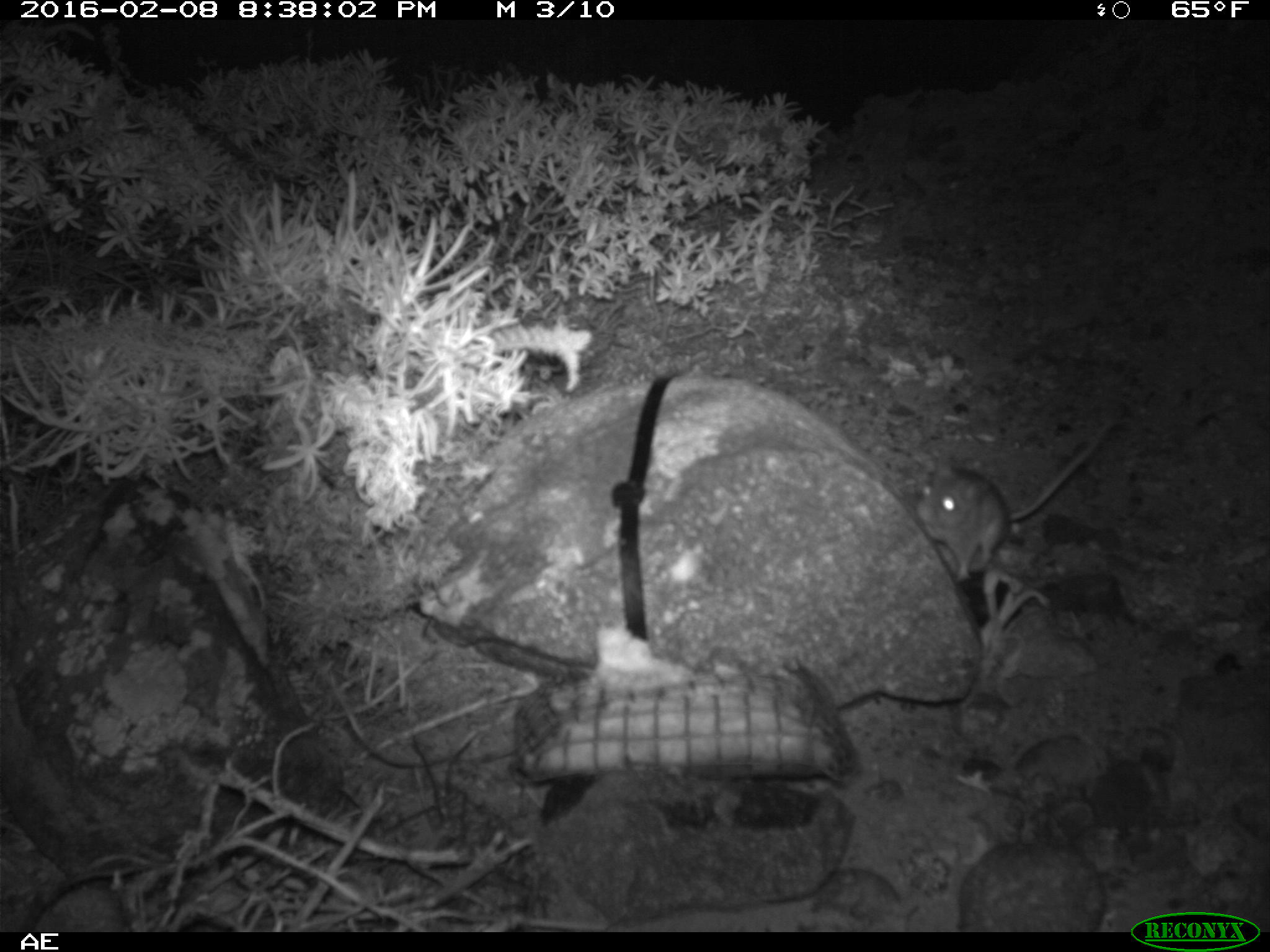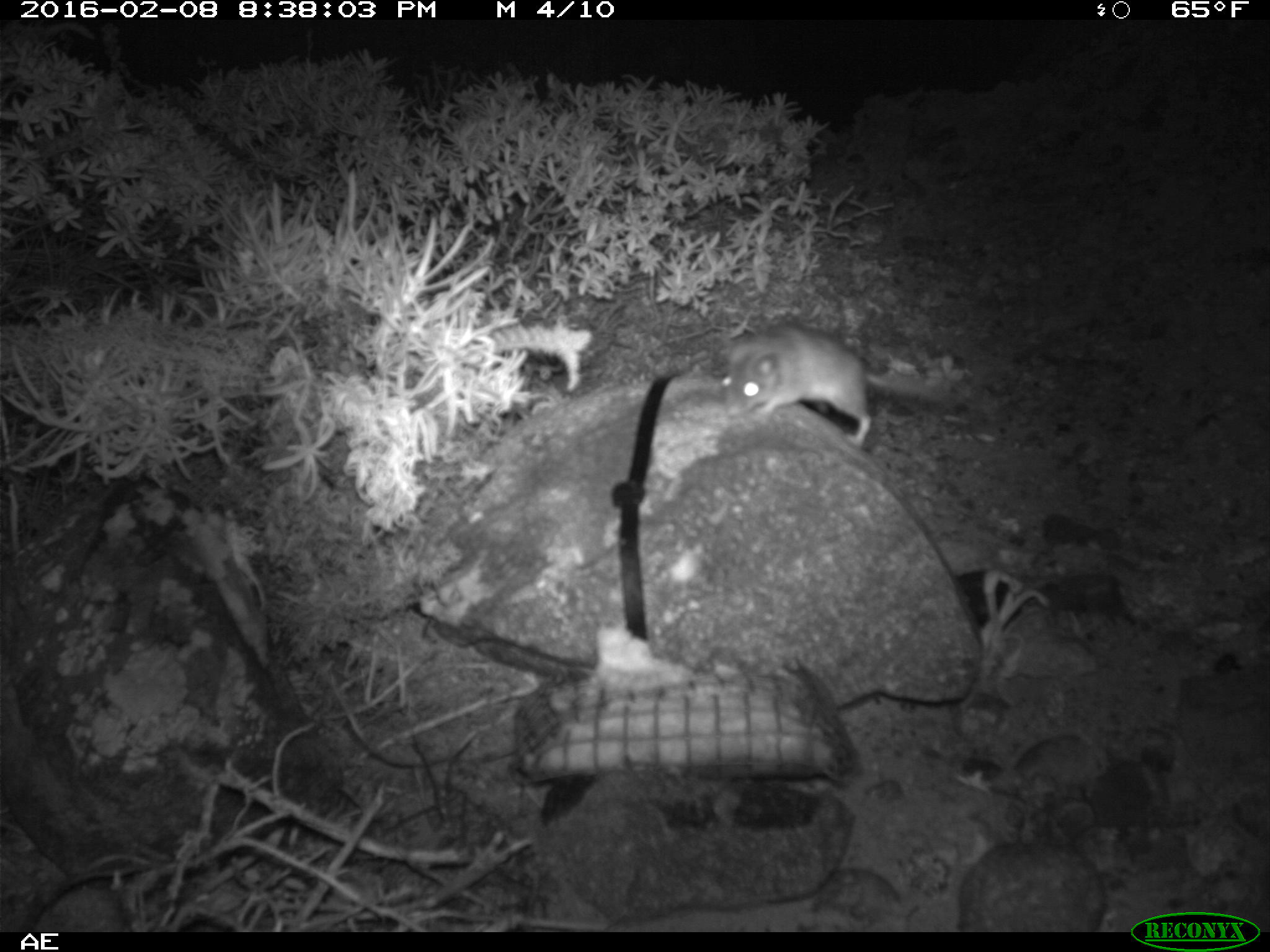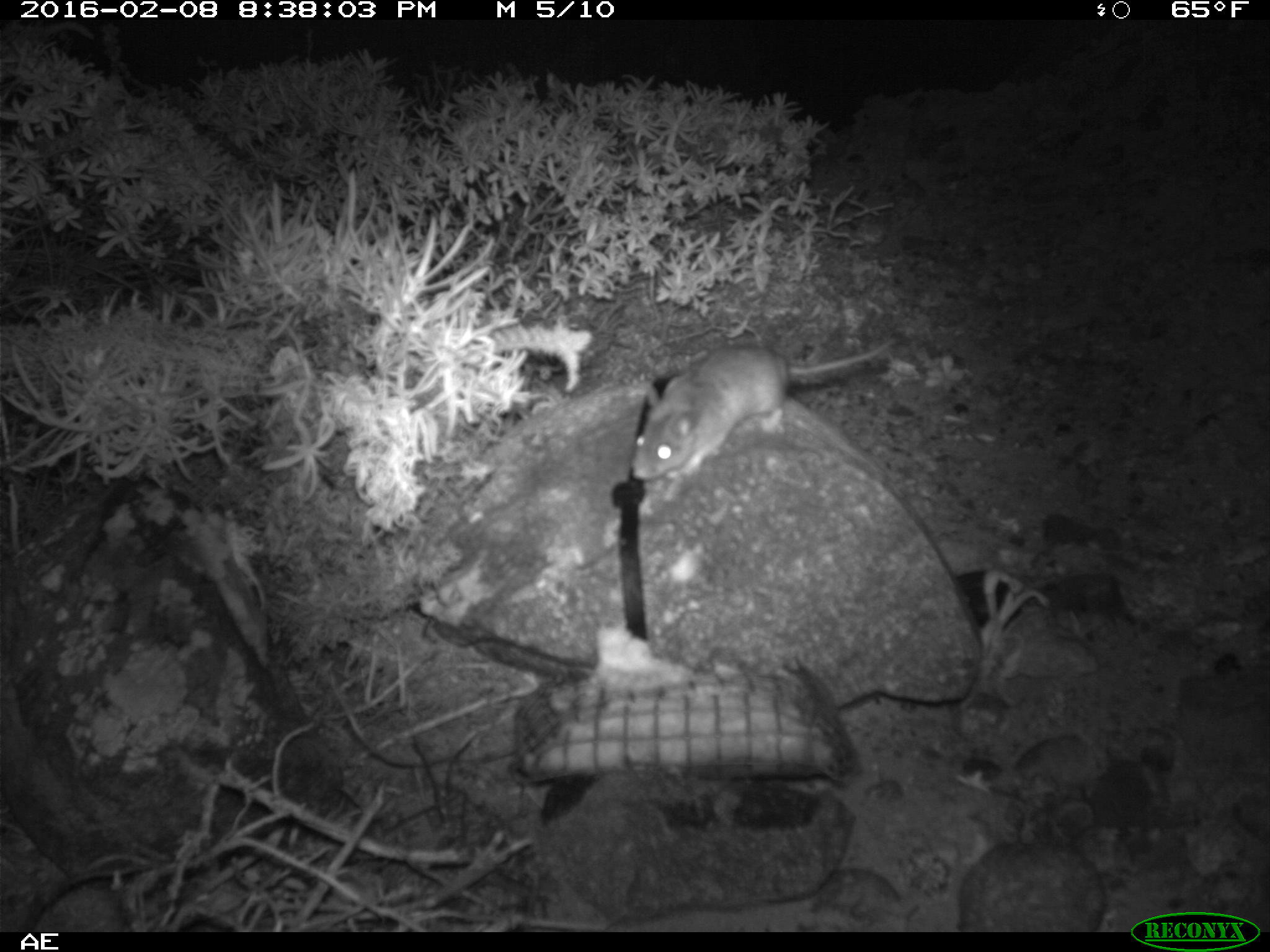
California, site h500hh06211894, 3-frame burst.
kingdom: Animalia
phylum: Chordata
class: Mammalia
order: Rodentia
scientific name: Rodentia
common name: rodent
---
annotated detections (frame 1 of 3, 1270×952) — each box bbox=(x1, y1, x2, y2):
rodent: bbox=(915, 421, 1110, 581)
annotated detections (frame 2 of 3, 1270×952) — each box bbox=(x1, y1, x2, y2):
rodent: bbox=(722, 318, 962, 447)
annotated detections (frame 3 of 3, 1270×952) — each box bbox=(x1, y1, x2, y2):
rodent: bbox=(631, 333, 894, 482)